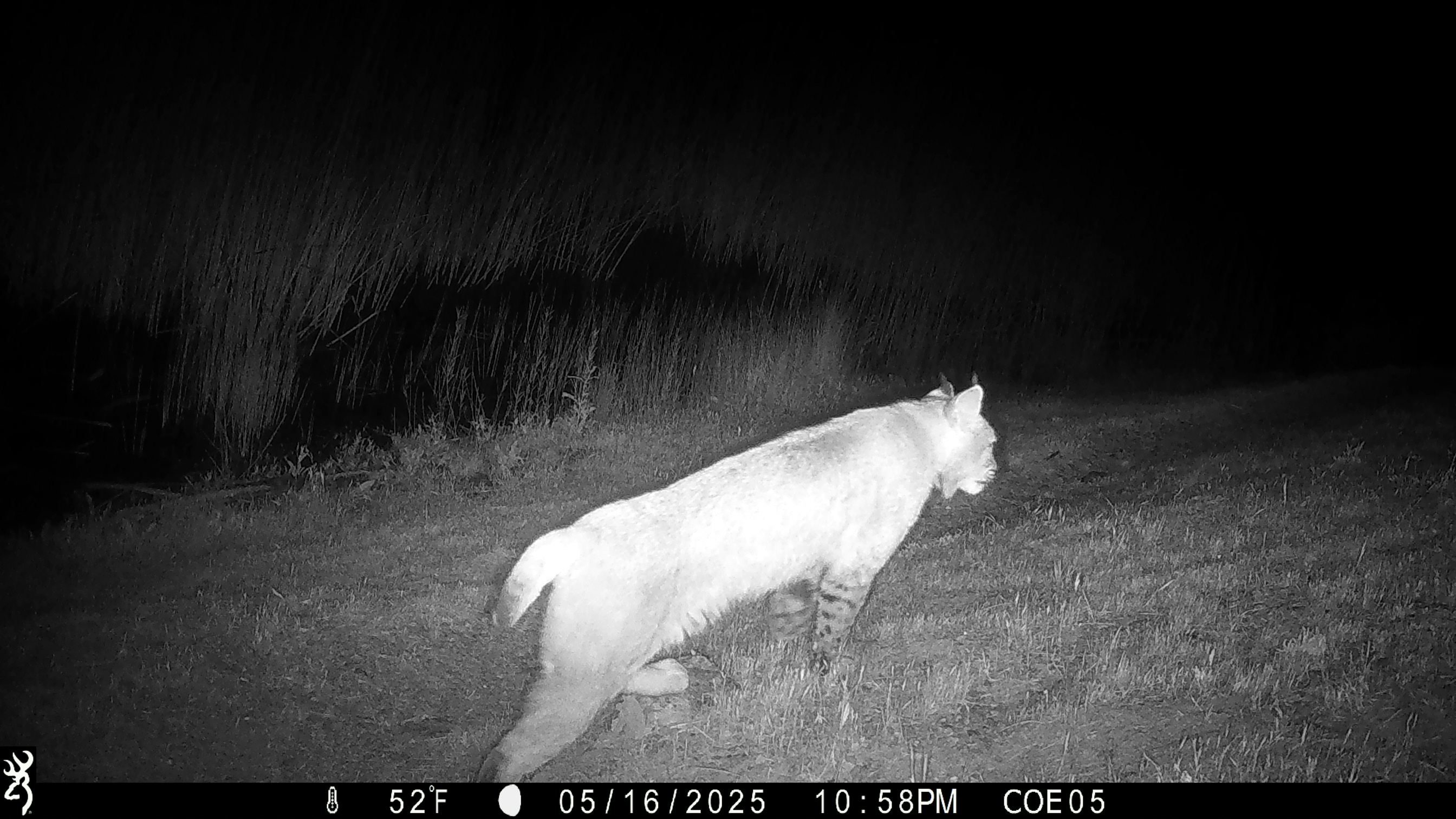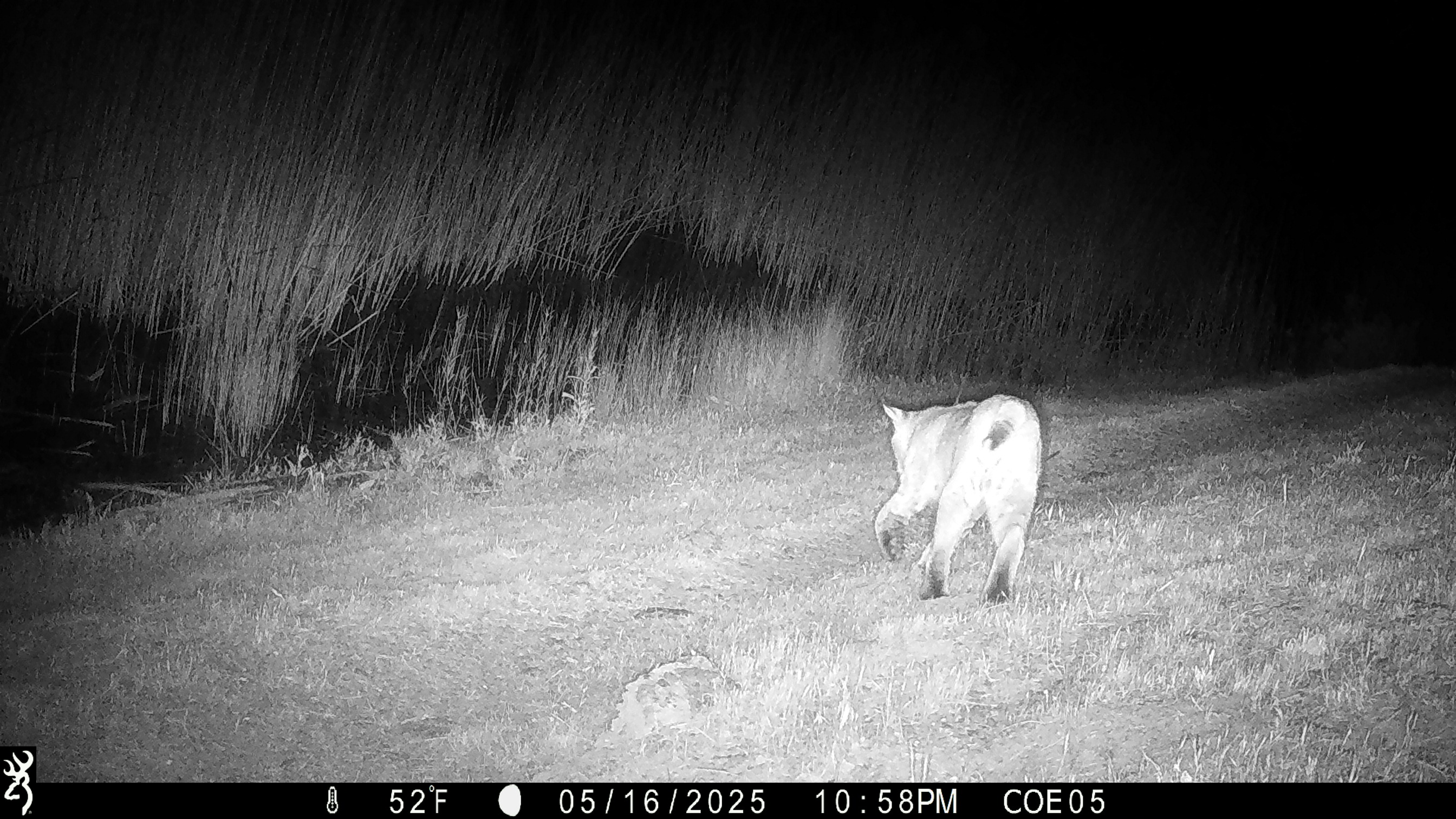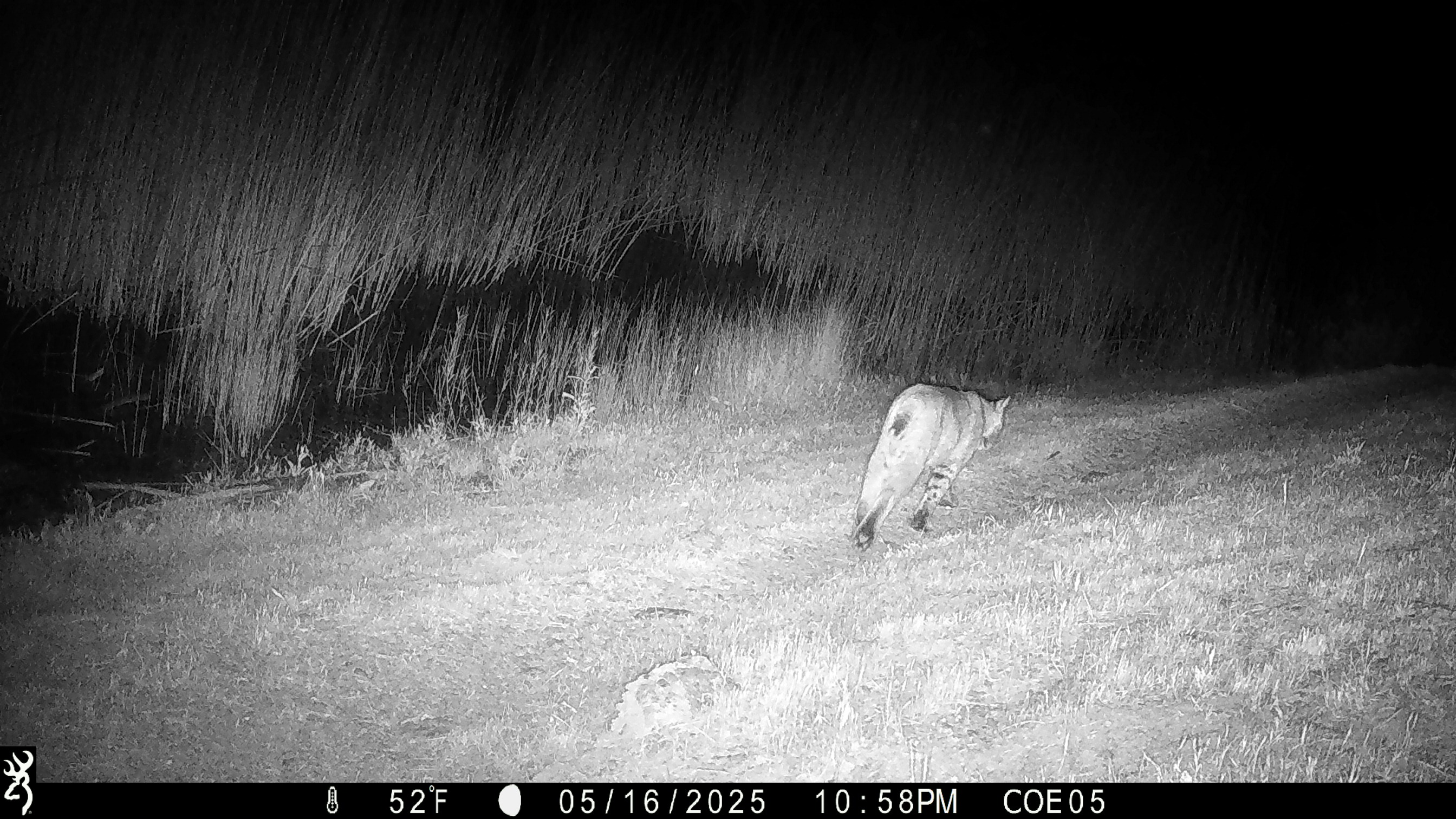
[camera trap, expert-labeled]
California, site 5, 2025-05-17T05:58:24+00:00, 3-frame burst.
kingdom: Animalia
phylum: Chordata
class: Mammalia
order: Carnivora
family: Felidae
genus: Lynx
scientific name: Lynx rufus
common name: bobcat